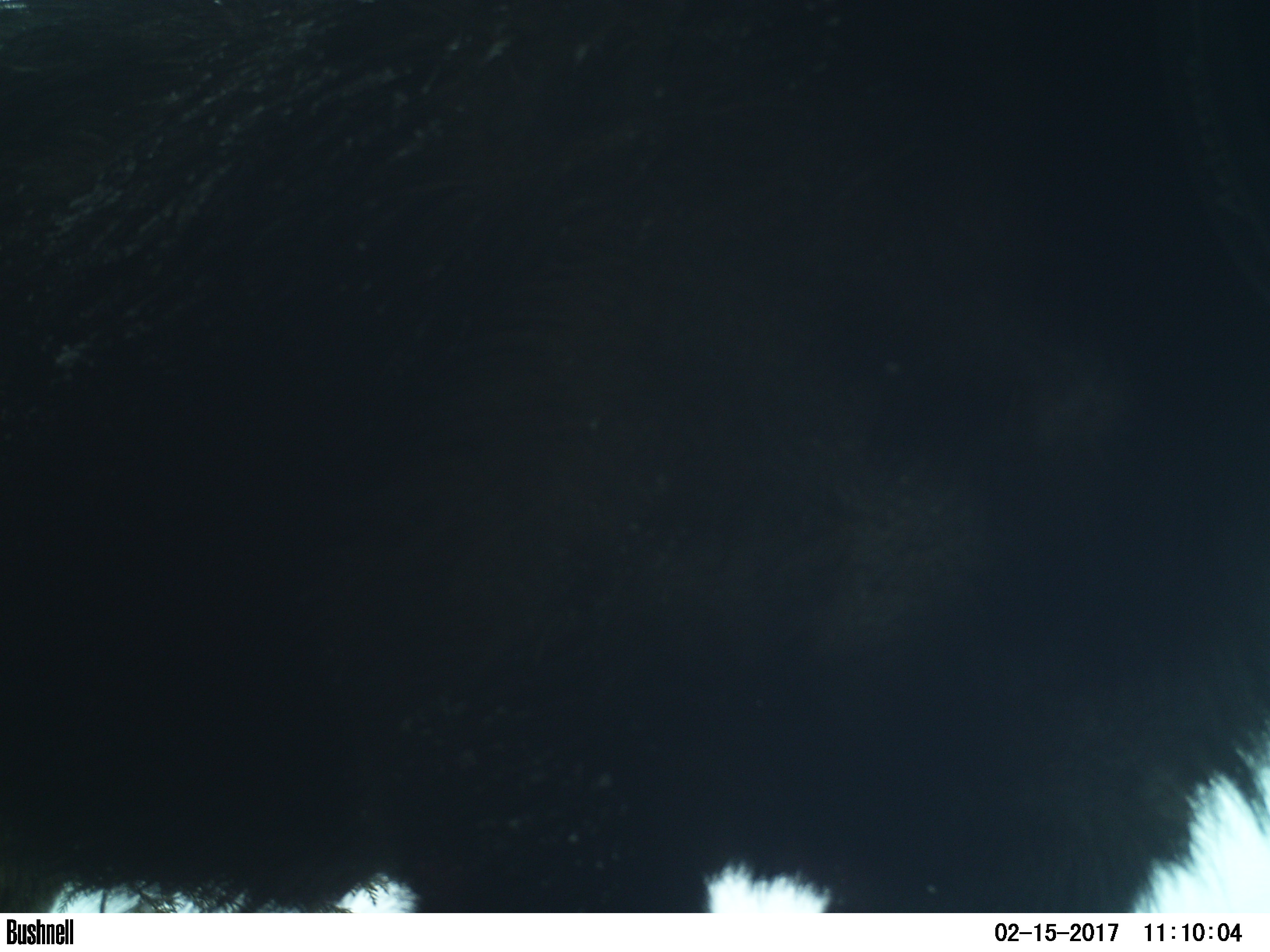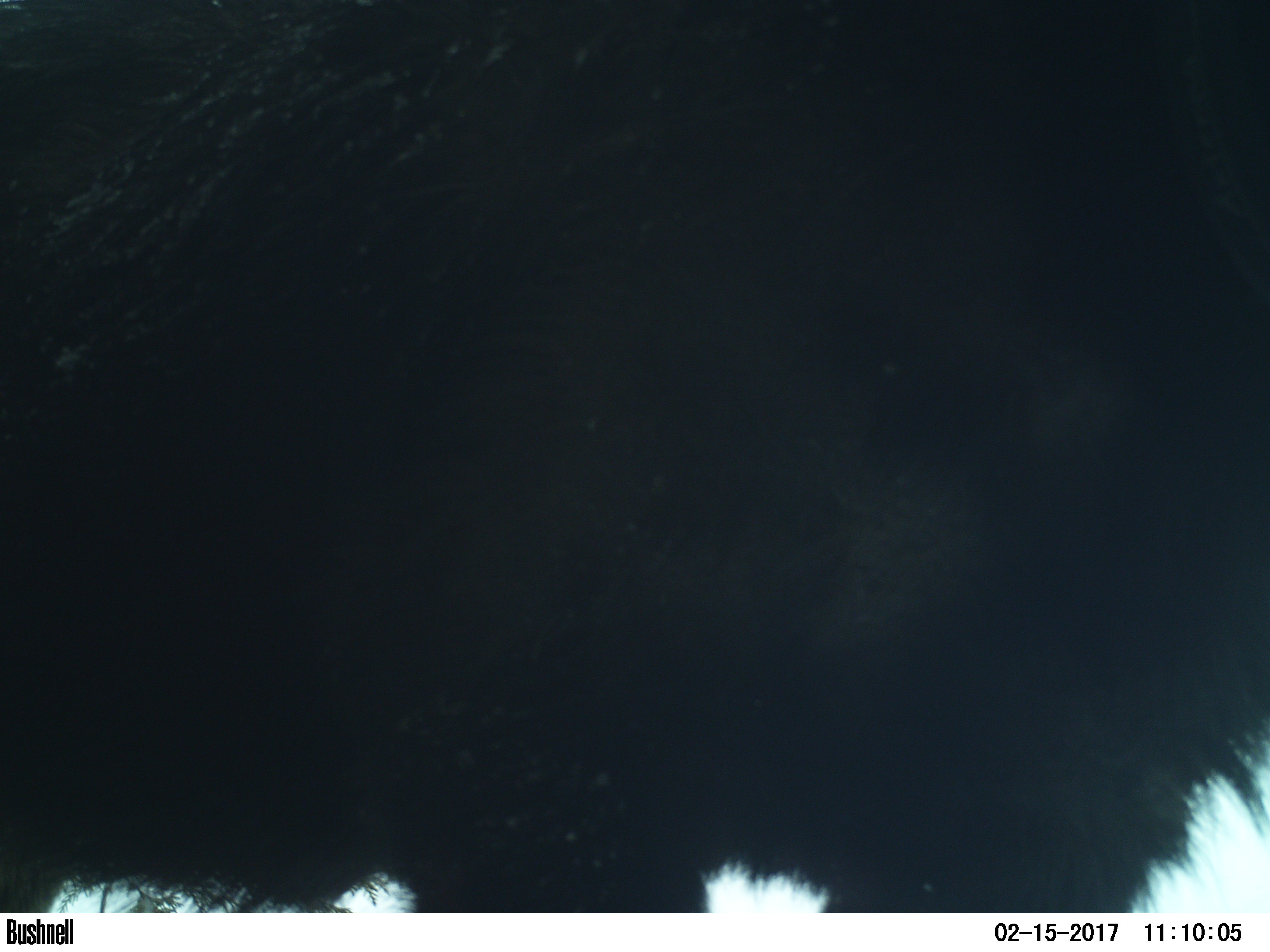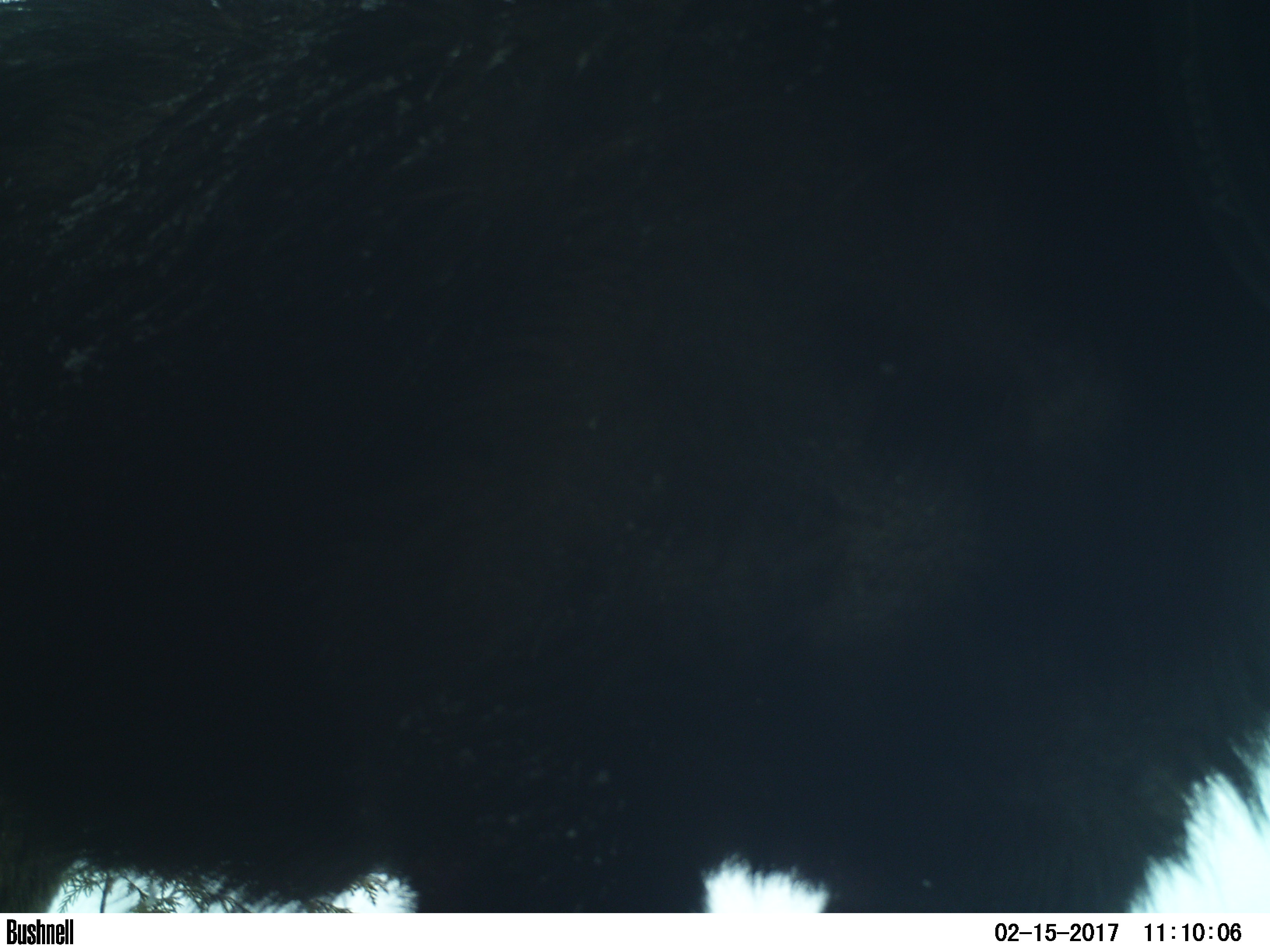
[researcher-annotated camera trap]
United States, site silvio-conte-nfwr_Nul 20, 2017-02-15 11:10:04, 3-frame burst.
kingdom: Animalia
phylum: Chordata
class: Mammalia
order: Artiodactyla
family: Cervidae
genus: Alces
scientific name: Alces alces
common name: moose